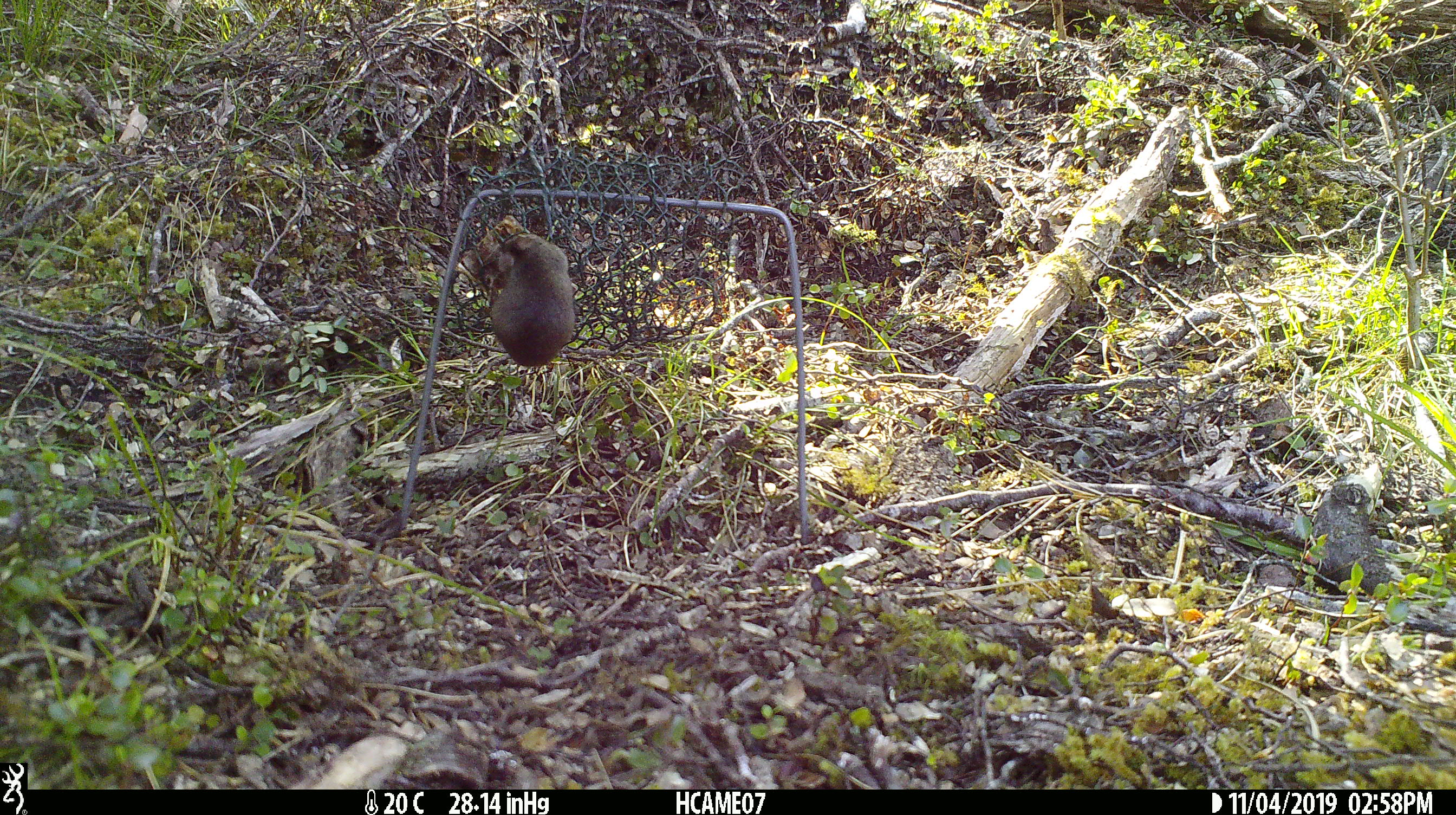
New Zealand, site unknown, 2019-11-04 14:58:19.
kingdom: Animalia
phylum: Chordata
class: Mammalia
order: Rodentia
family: Muridae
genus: Mus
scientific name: Mus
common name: mouse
Mouse (Mus).